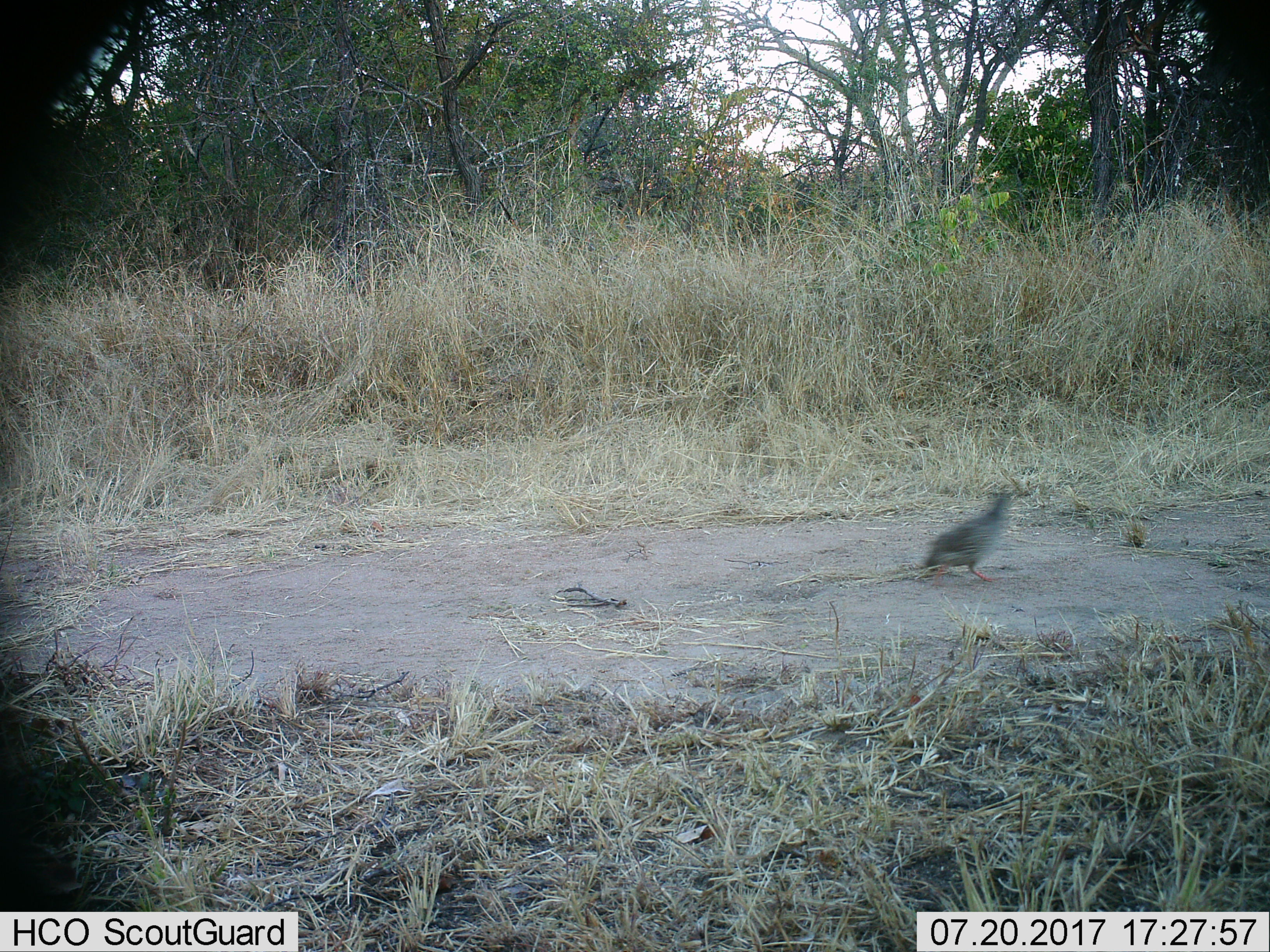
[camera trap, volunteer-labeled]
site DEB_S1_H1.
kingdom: Animalia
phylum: Chordata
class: Aves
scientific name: Aves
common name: bird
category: birdother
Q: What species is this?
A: Birdother (bird) (Aves).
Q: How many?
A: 1.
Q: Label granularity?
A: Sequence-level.